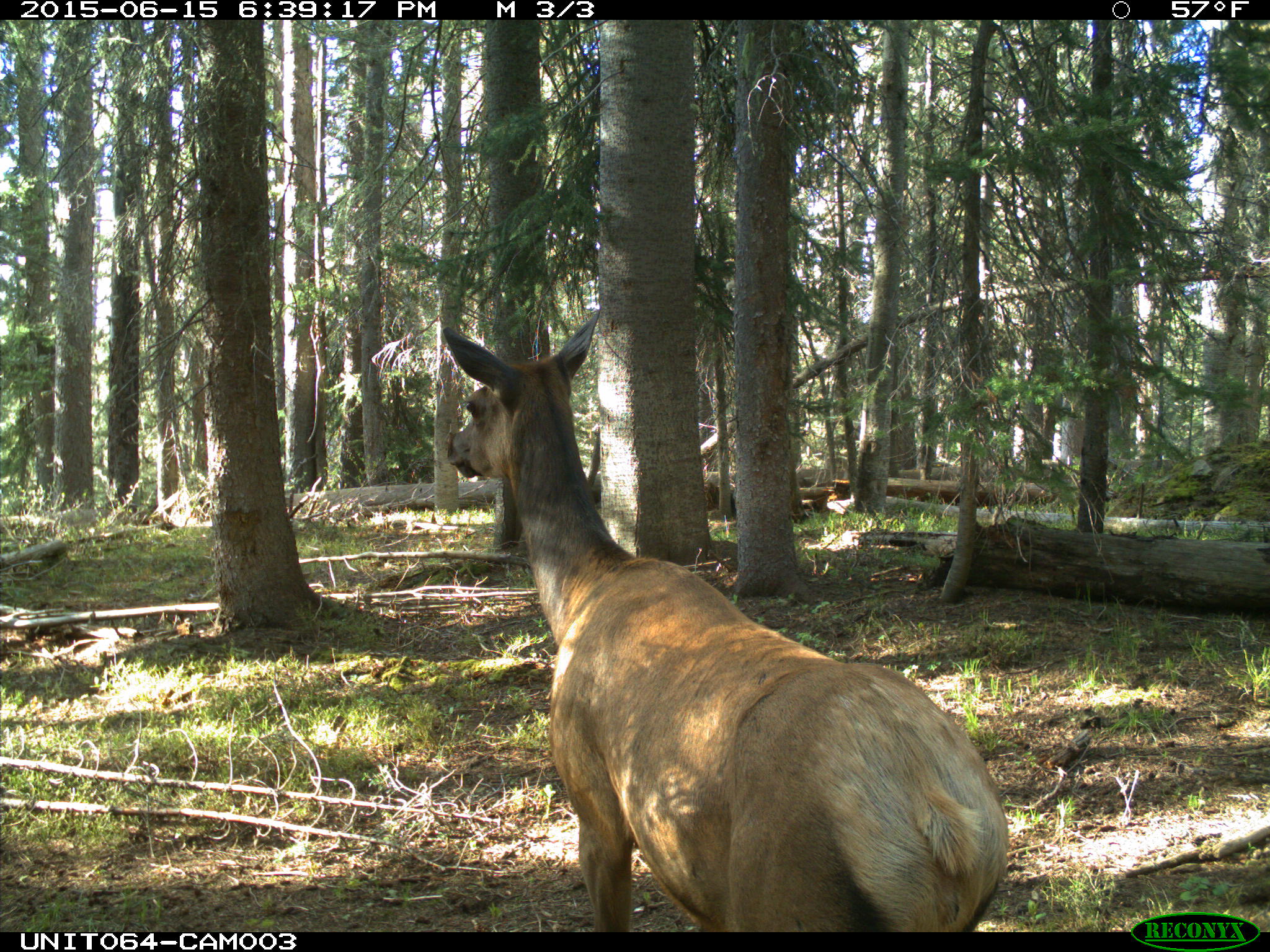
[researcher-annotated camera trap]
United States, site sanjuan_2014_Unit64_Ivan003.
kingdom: Animalia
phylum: Chordata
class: Mammalia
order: Artiodactyla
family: Cervidae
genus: Cervus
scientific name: Cervus elaphus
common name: red deer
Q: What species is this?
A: Cervus elaphus (red deer).